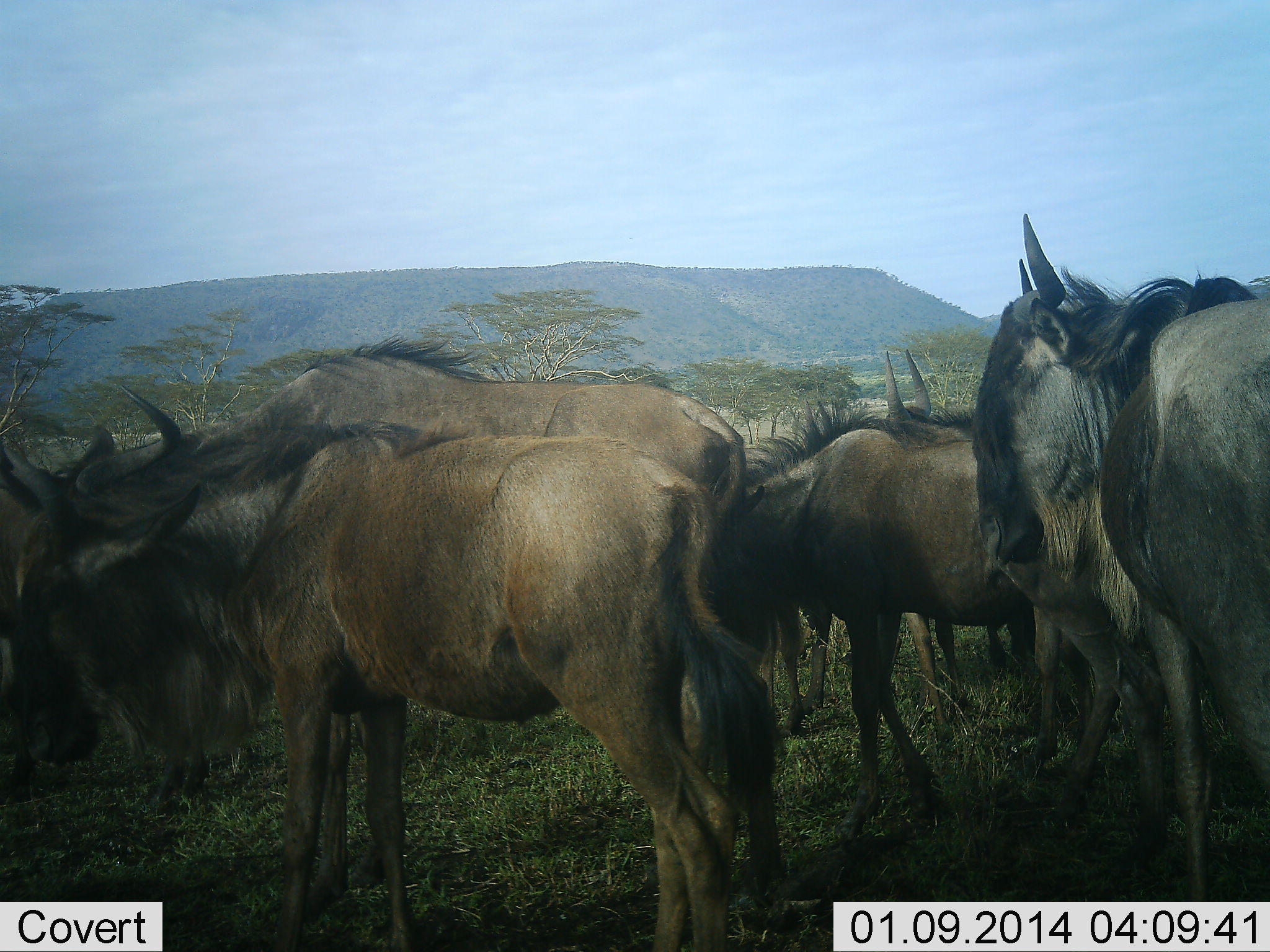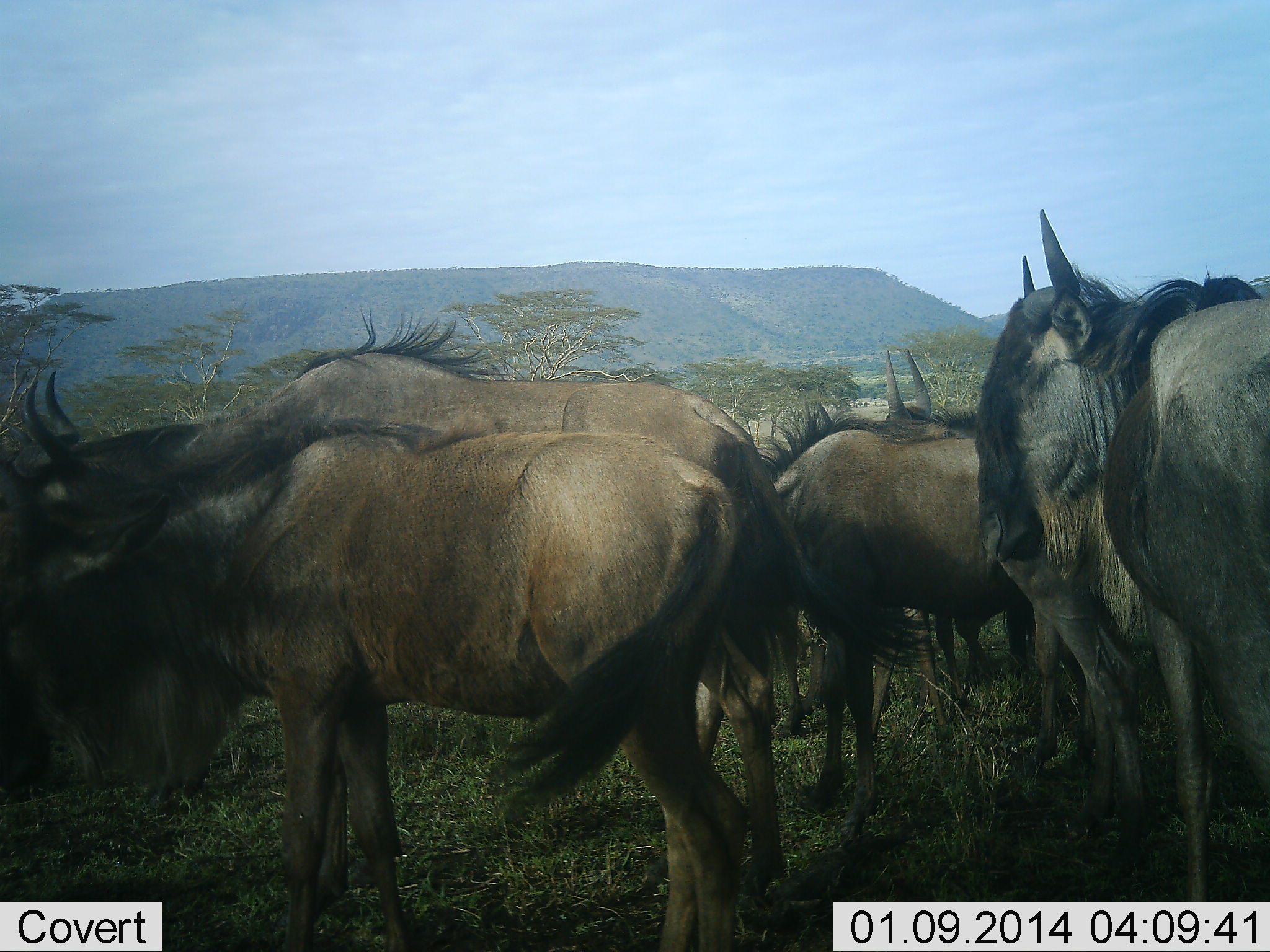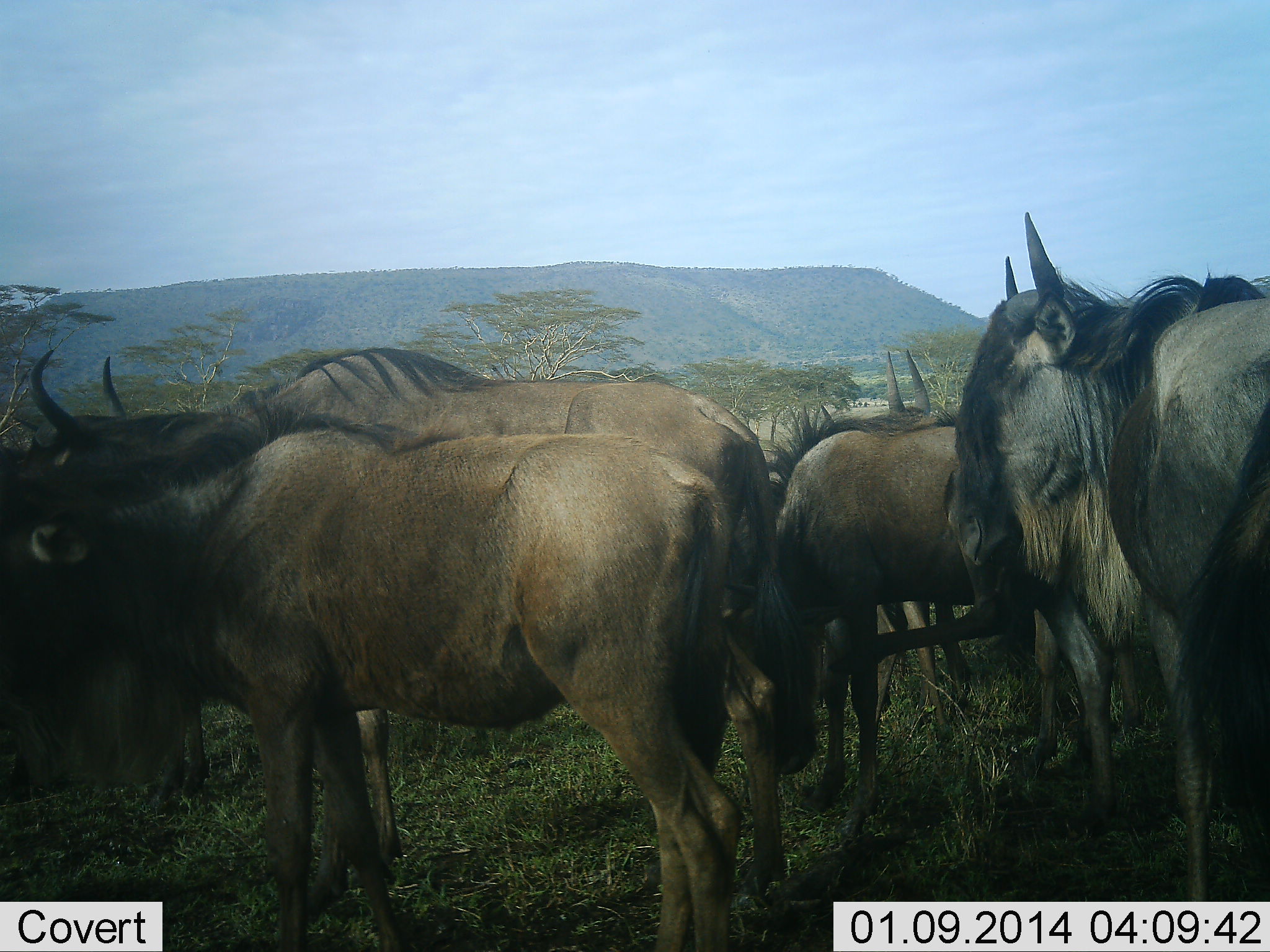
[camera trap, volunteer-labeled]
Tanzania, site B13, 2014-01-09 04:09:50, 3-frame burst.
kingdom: Animalia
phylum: Chordata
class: Mammalia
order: Artiodactyla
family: Bovidae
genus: Connochaetes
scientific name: Connochaetes taurinus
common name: blue wildebeest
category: wildebeest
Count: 6.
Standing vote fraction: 100%.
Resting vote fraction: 0%.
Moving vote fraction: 0%.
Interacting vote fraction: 0%.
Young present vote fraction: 0%.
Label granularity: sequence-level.